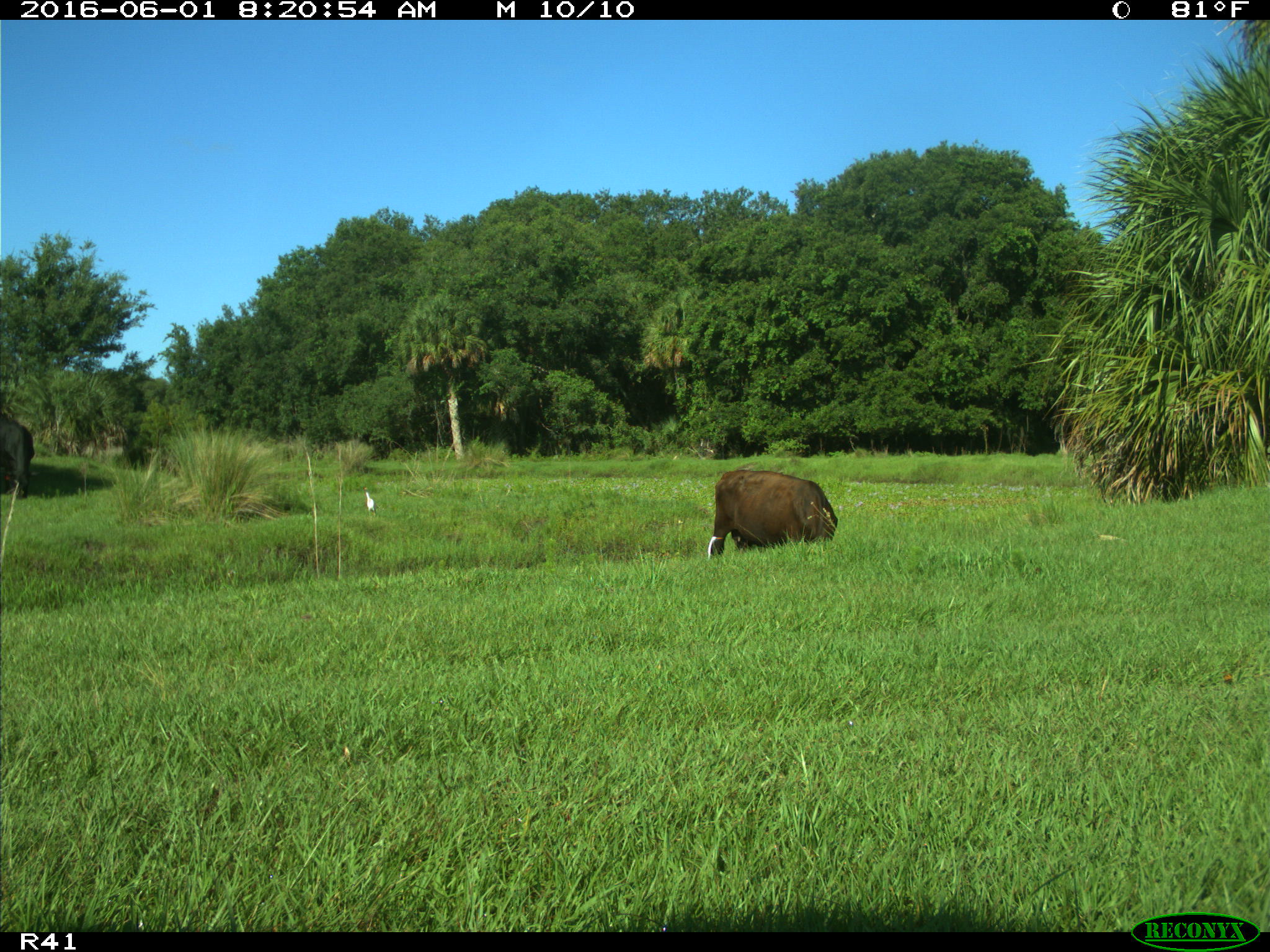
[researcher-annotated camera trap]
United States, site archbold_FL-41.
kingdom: Animalia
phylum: Chordata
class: Mammalia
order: Artiodactyla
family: Bovidae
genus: Bos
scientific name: Bos taurus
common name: domestic cow